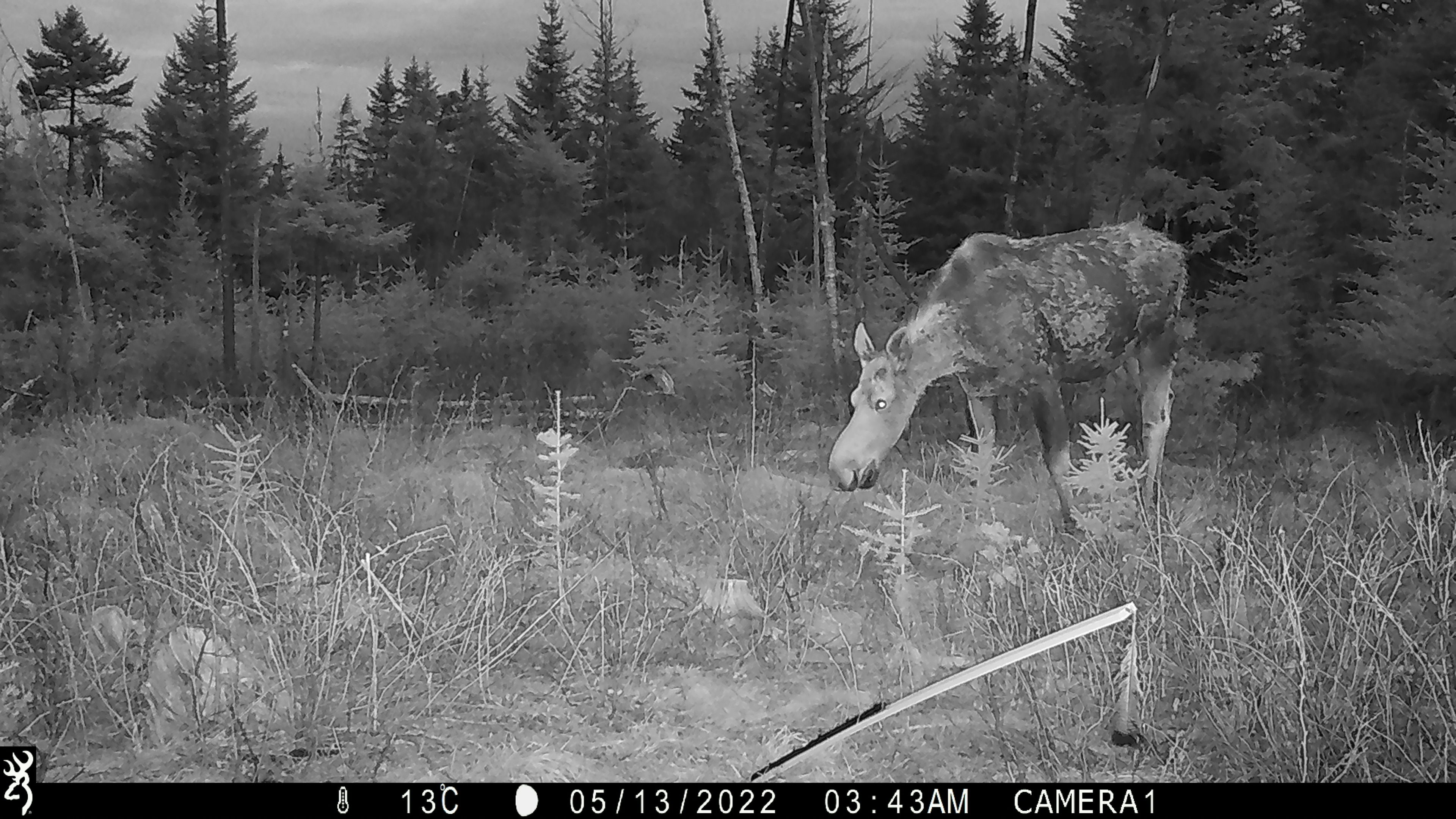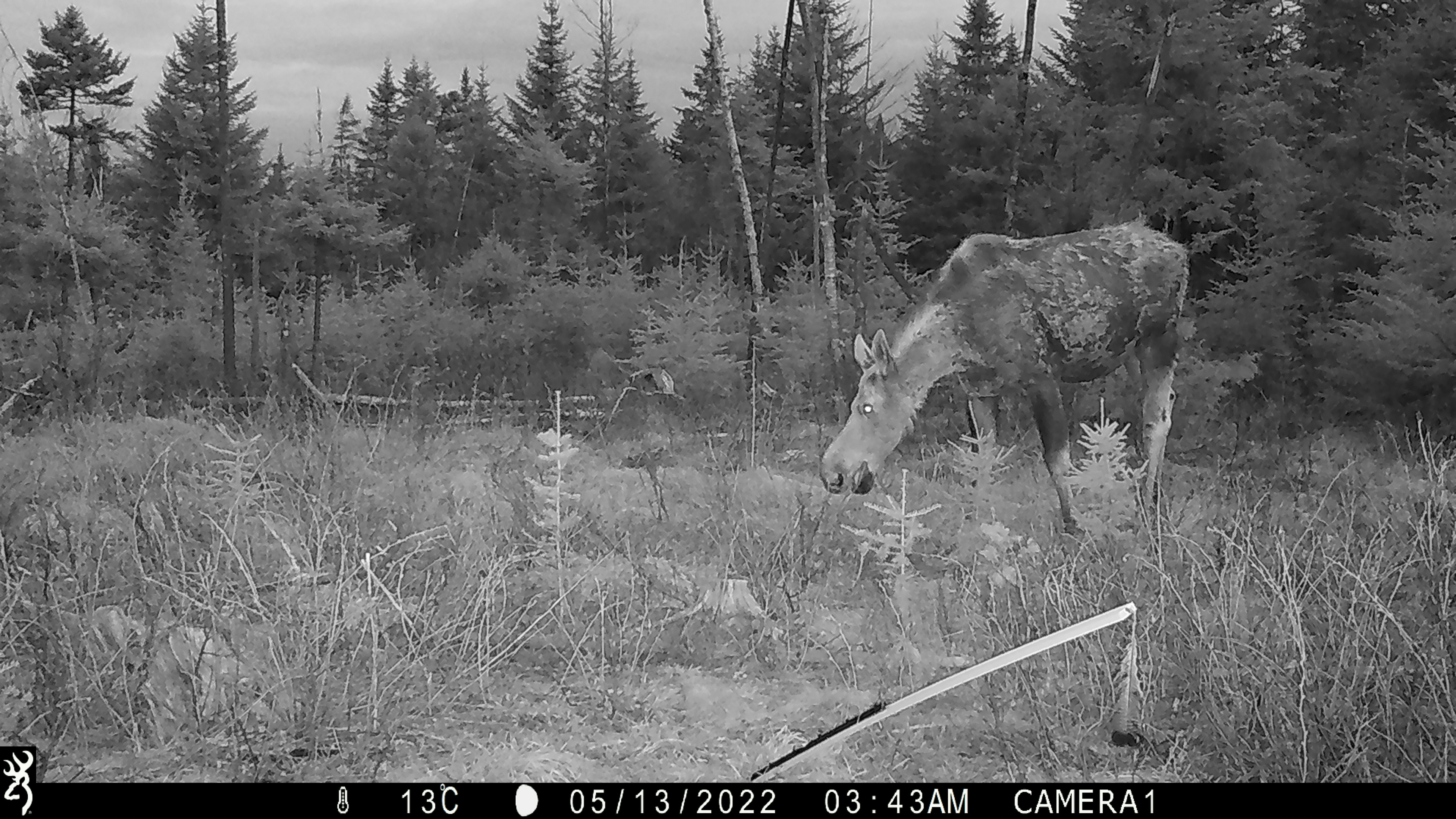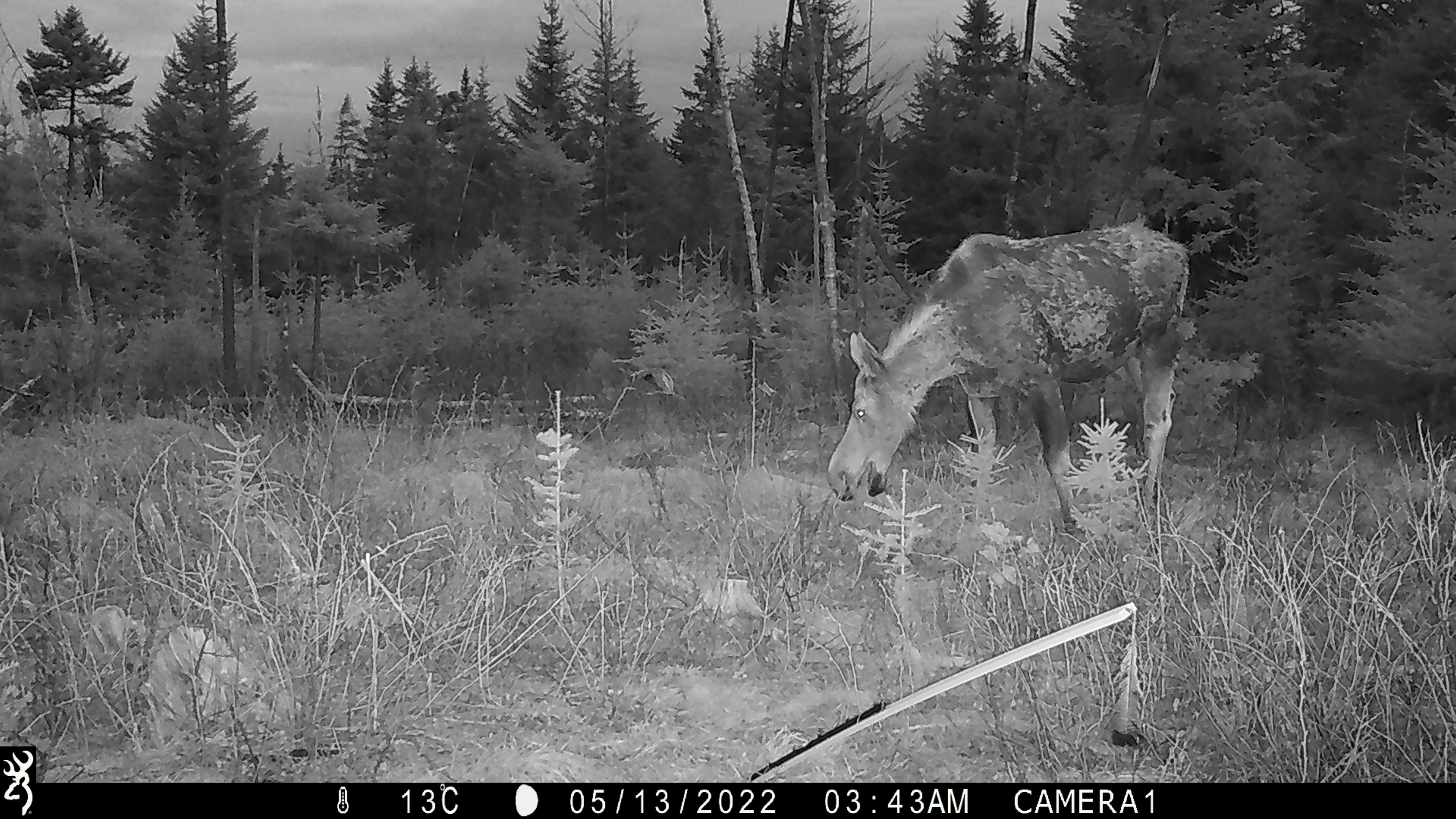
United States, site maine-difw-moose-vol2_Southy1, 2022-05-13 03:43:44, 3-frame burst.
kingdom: Animalia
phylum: Chordata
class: Mammalia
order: Artiodactyla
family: Cervidae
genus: Alces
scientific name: Alces alces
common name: moose